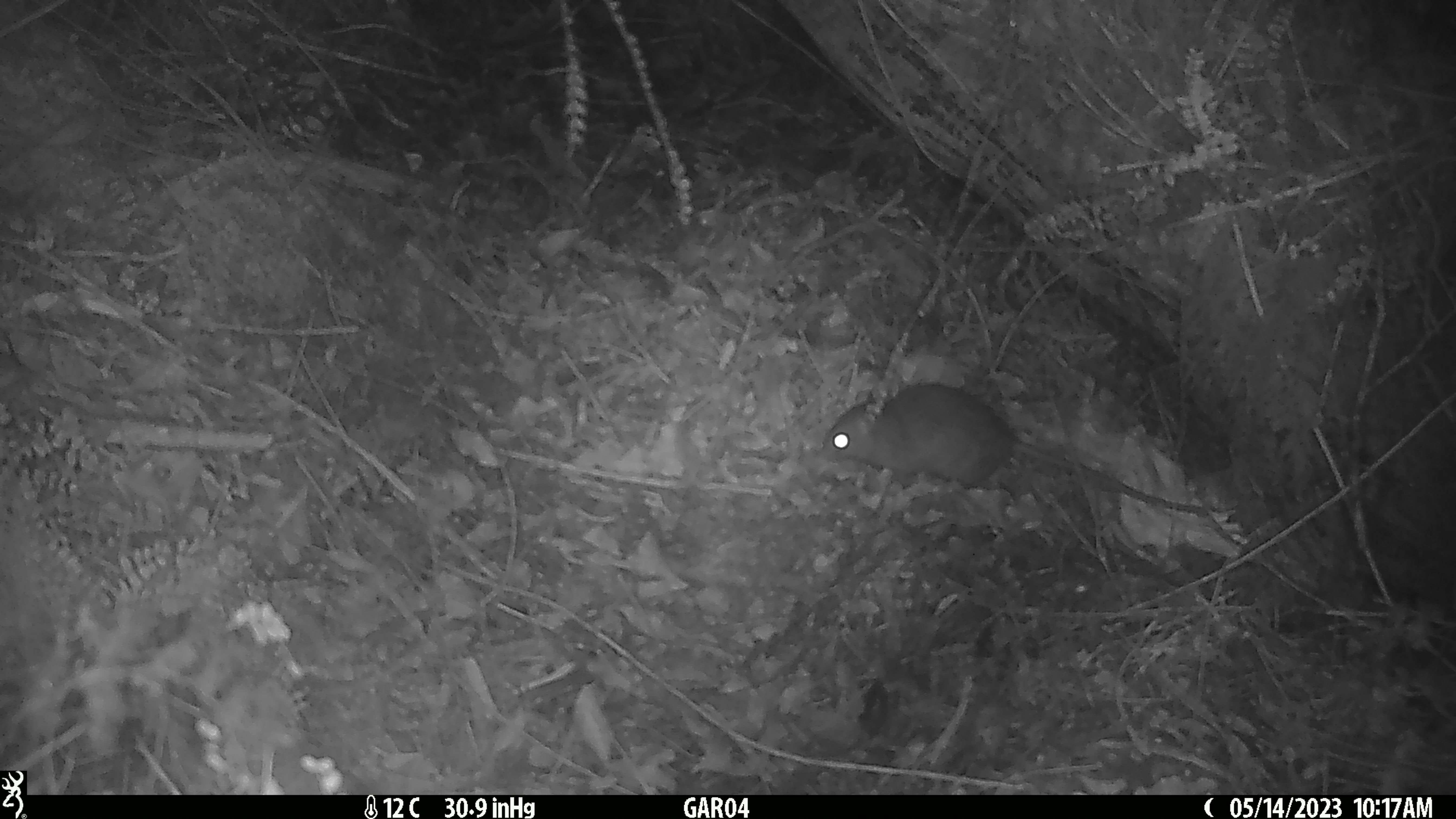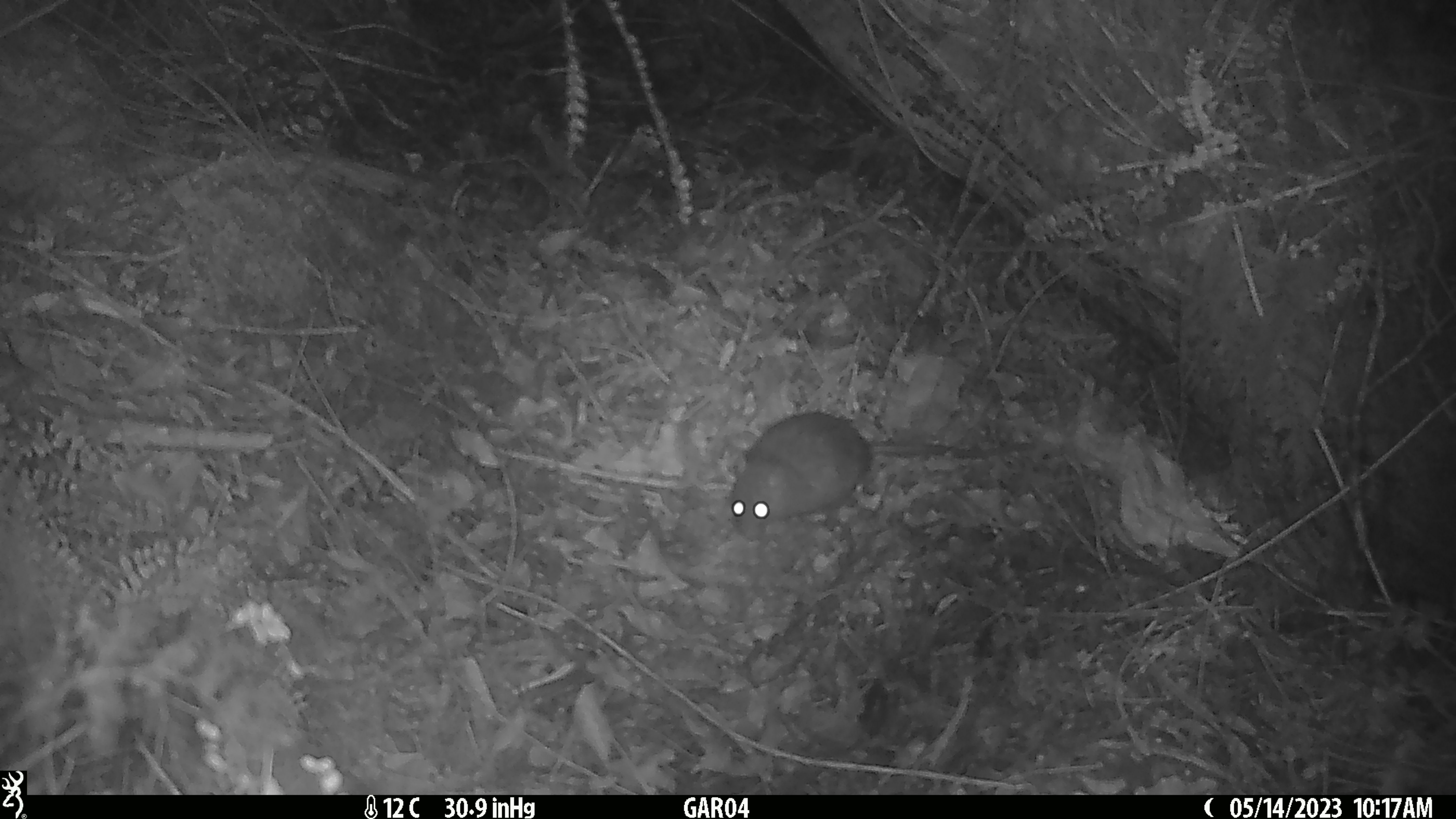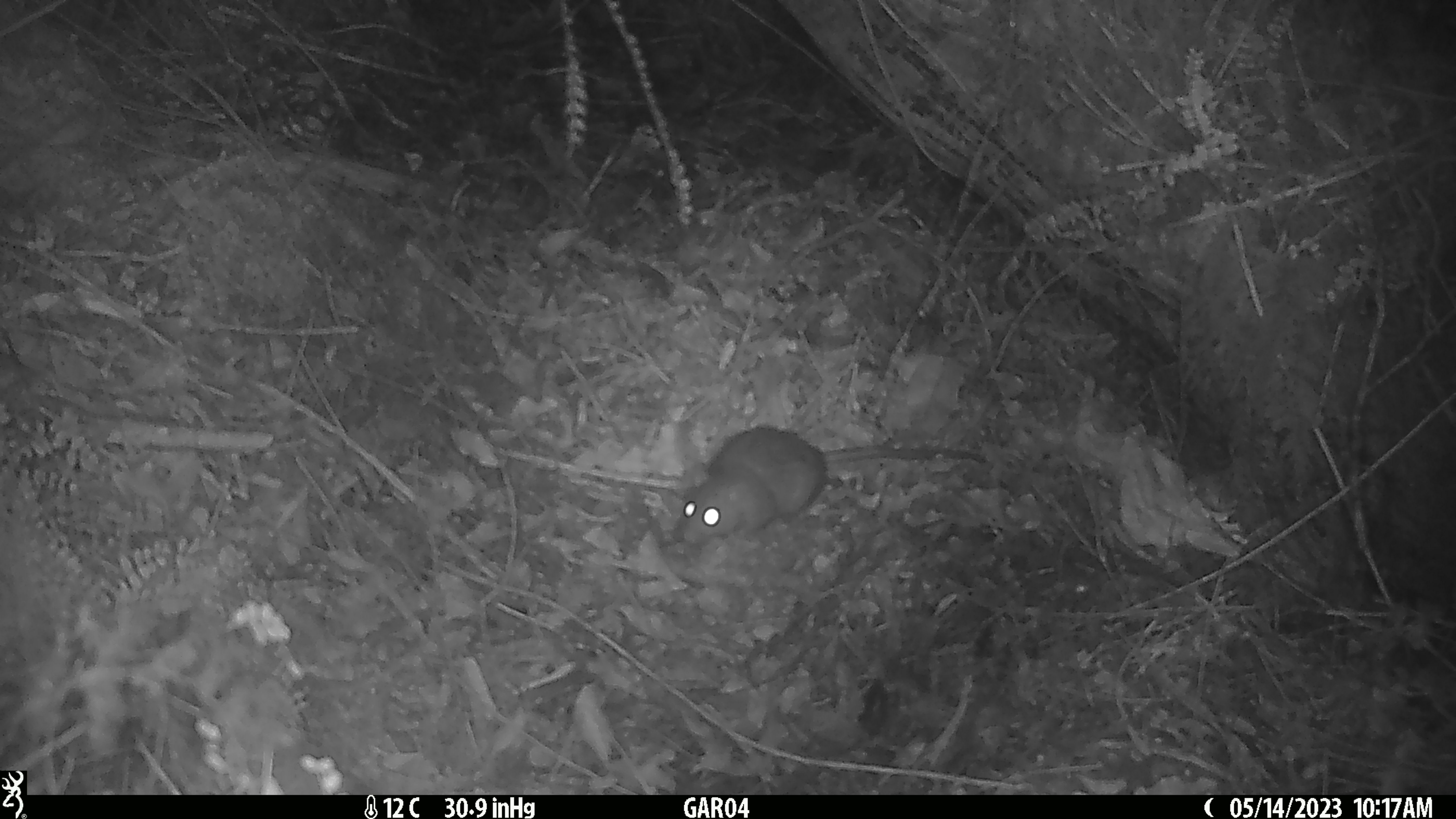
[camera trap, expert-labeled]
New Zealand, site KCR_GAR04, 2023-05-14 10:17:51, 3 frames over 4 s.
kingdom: Animalia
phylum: Chordata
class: Mammalia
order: Rodentia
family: Muridae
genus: Rattus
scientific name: Rattus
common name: rat